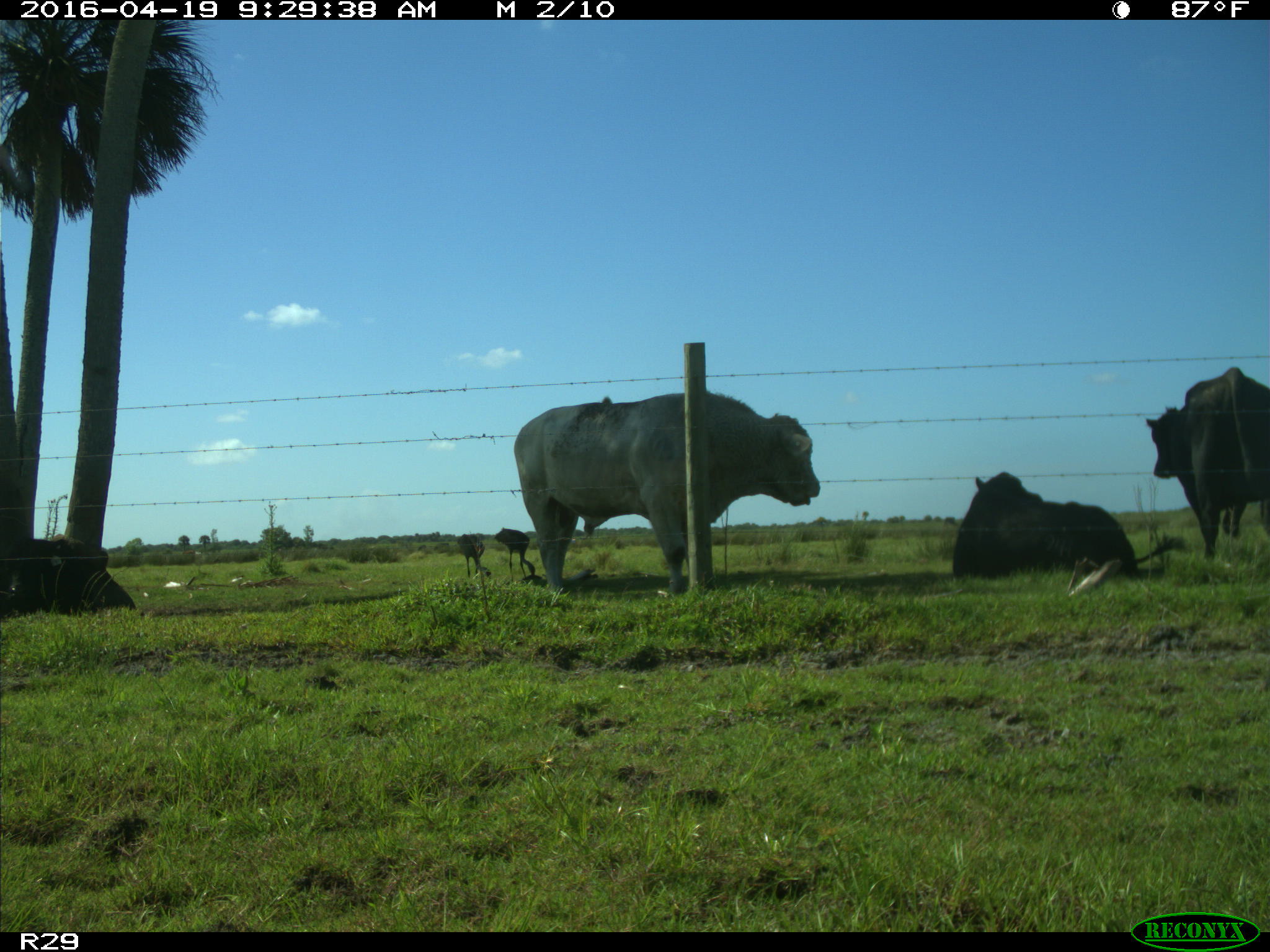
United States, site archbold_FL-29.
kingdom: Animalia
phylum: Chordata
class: Mammalia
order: Artiodactyla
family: Bovidae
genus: Bos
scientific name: Bos taurus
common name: domestic cow